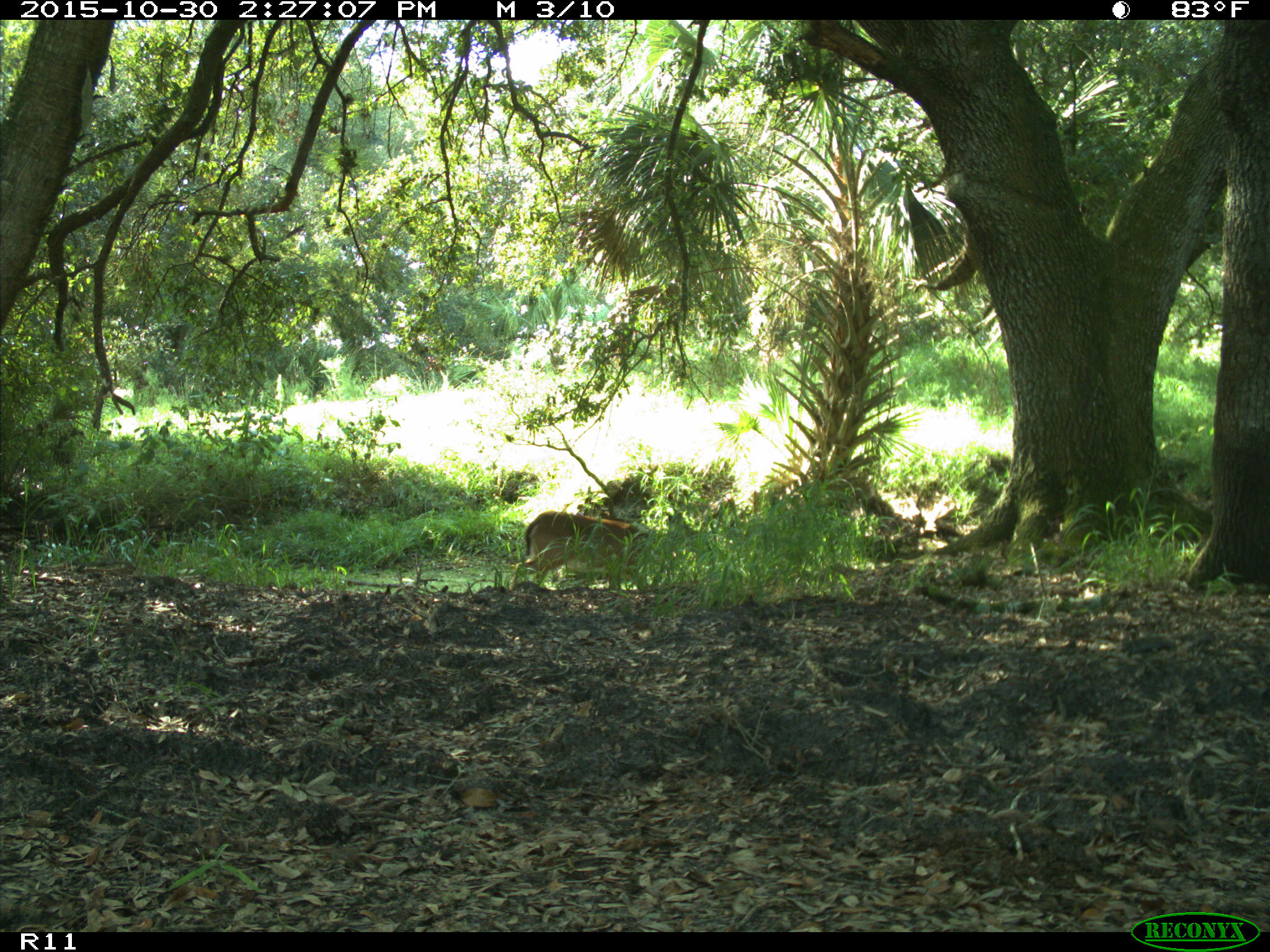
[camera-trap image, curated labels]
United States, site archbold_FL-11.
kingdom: Animalia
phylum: Chordata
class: Mammalia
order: Artiodactyla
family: Cervidae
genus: Odocoileus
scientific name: Odocoileus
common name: deer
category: unidentified deer